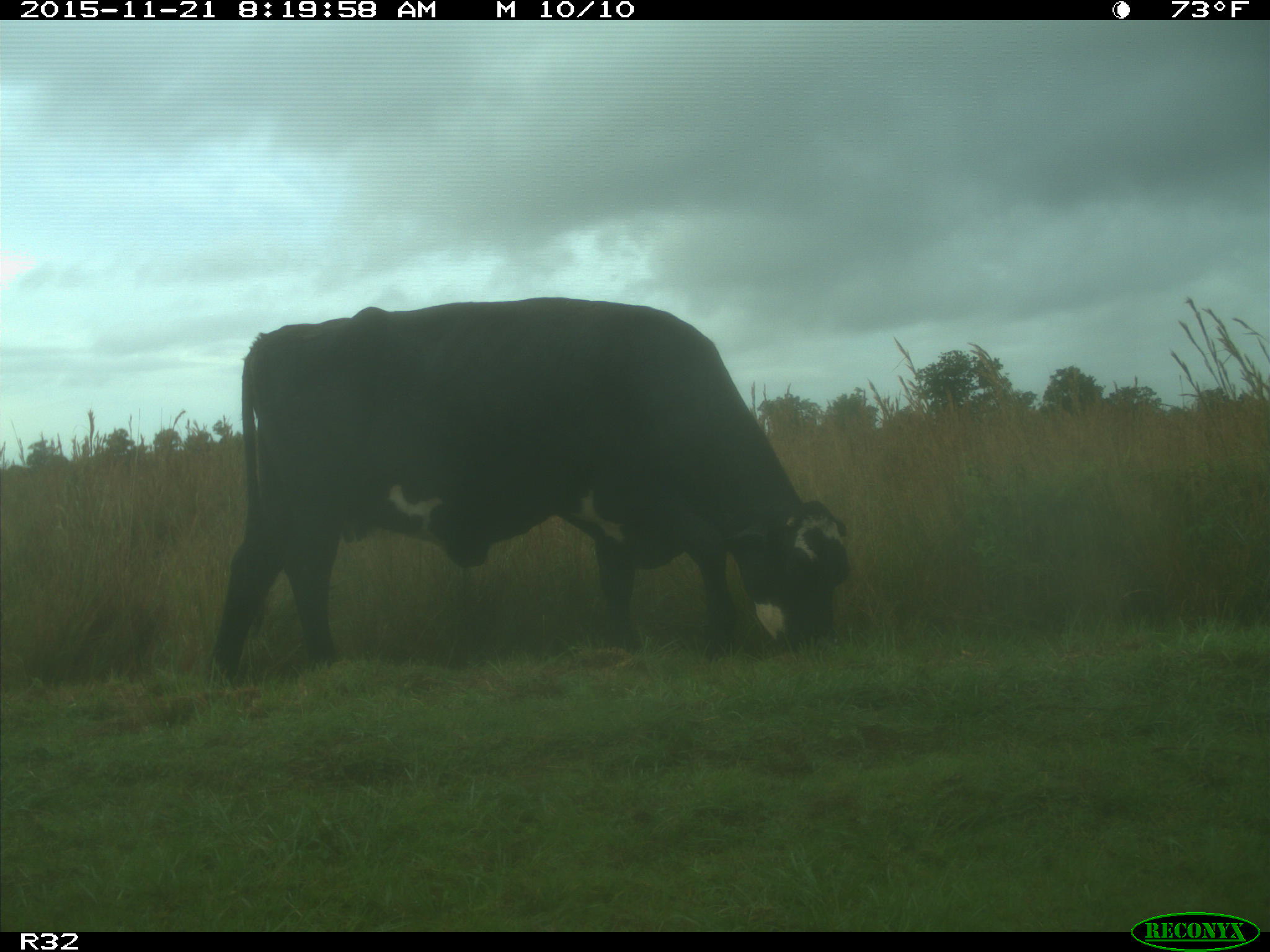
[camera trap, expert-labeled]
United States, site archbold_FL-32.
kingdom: Animalia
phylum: Chordata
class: Mammalia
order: Artiodactyla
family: Bovidae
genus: Bos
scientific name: Bos taurus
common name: domestic cow